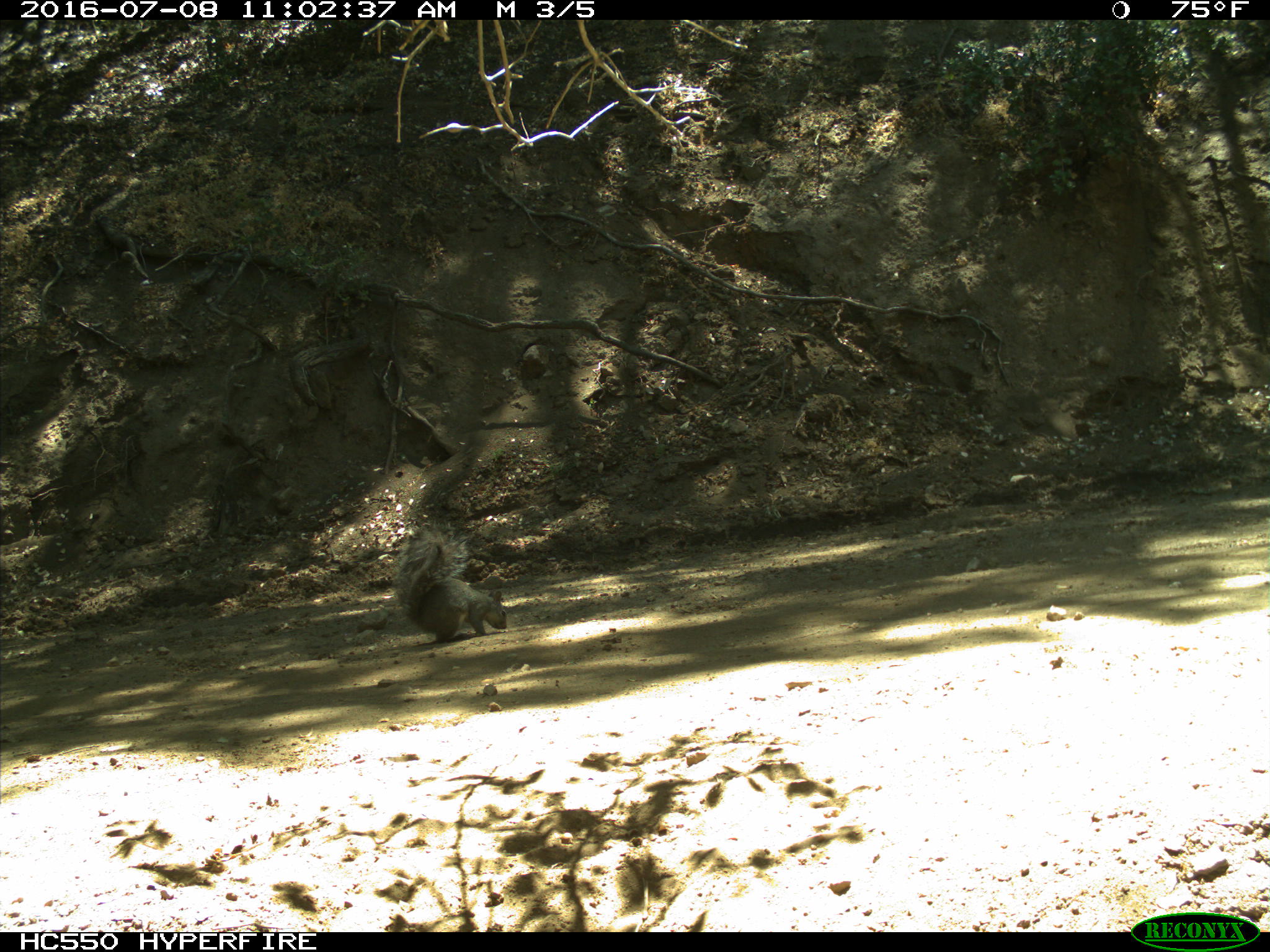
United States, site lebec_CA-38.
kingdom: Animalia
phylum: Chordata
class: Mammalia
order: Rodentia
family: Sciuridae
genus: Sciurus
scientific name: Sciurus carolinensis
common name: eastern gray squirrel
Sciurus carolinensis (eastern gray squirrel).